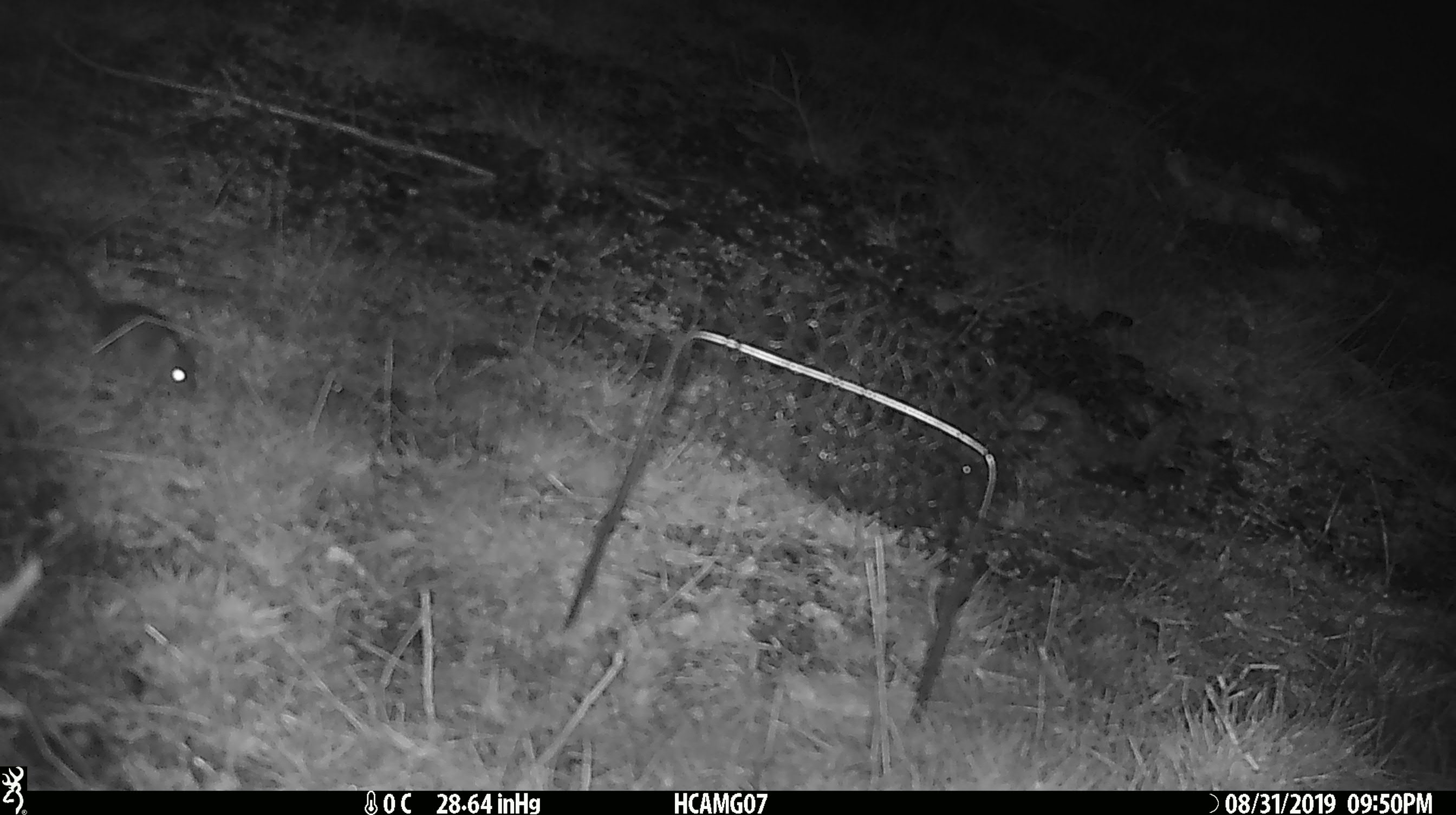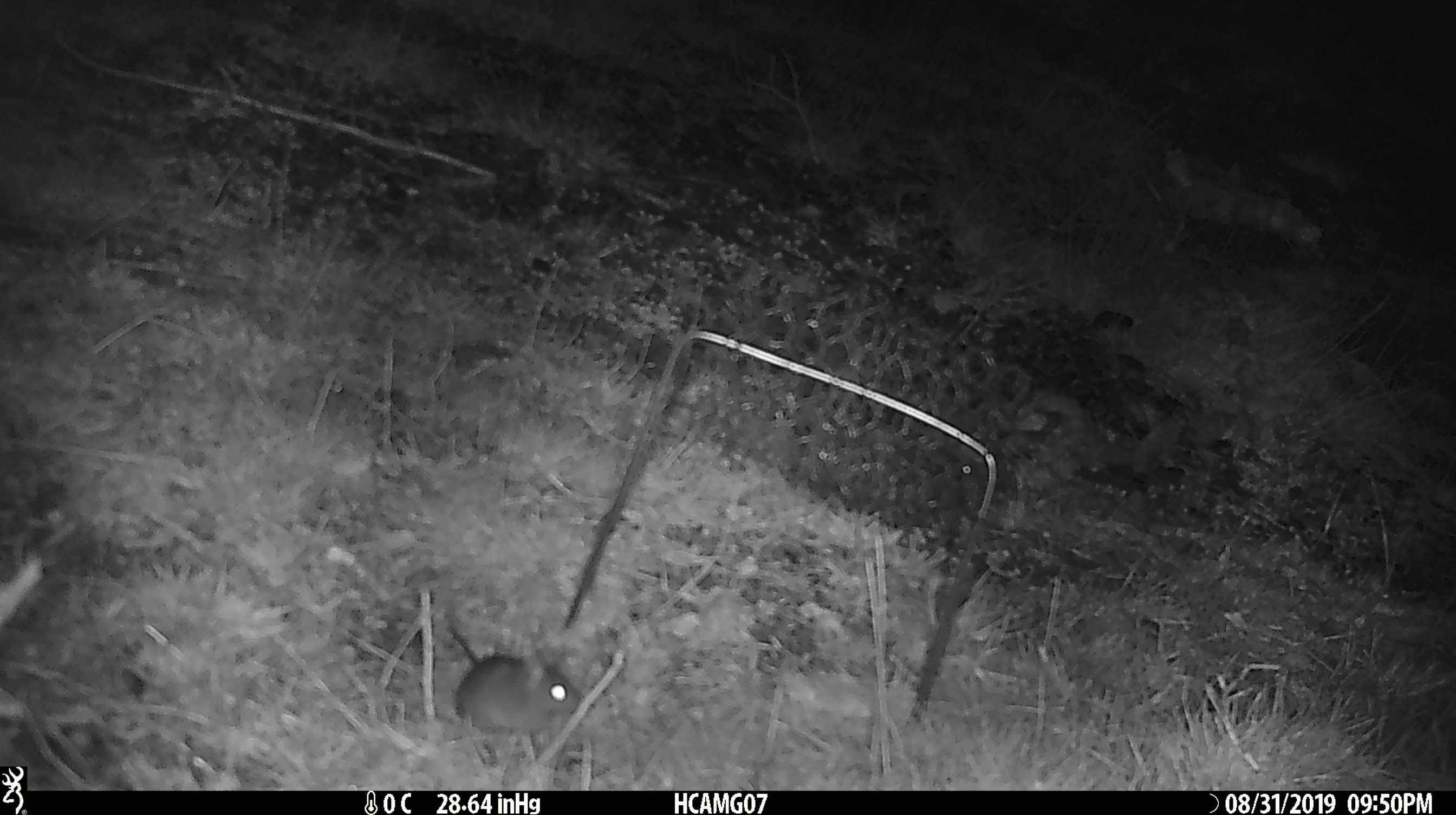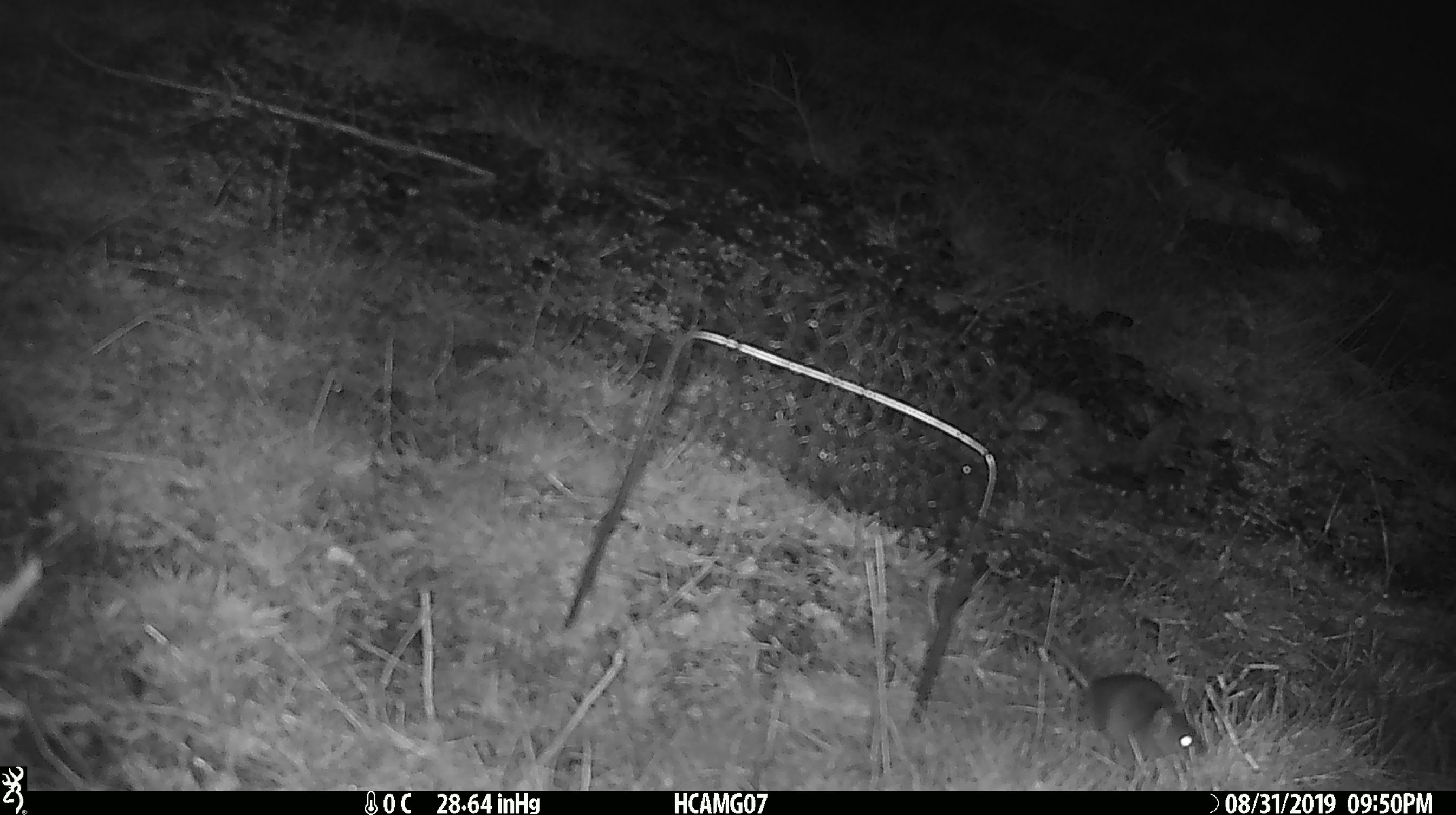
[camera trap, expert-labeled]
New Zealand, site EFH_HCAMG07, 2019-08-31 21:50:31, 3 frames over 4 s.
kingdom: Animalia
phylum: Chordata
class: Mammalia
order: Rodentia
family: Muridae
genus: Mus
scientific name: Mus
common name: mouse